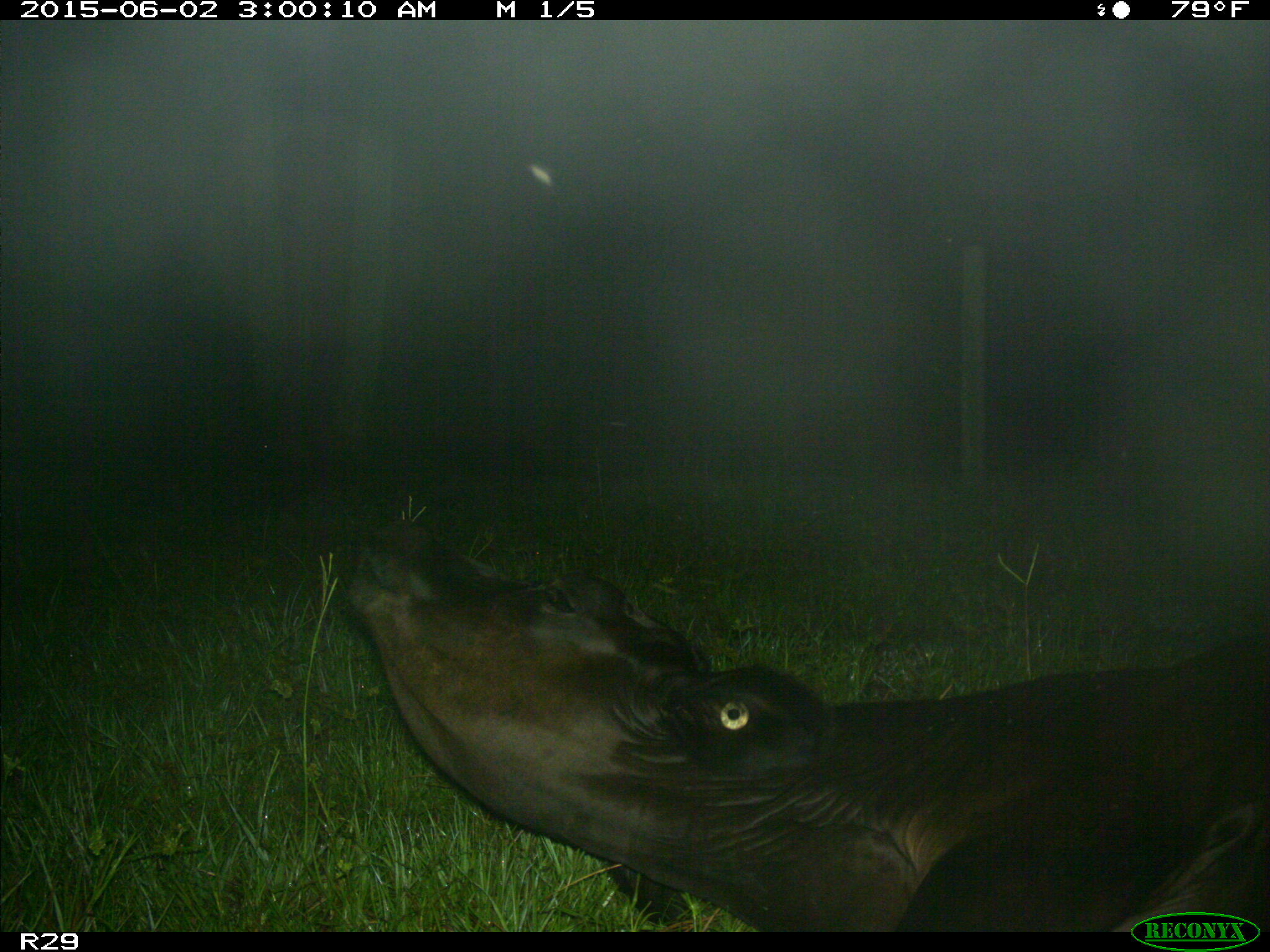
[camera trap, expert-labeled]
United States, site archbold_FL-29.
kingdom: Animalia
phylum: Chordata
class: Mammalia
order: Artiodactyla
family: Bovidae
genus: Bos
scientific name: Bos taurus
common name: domestic cow